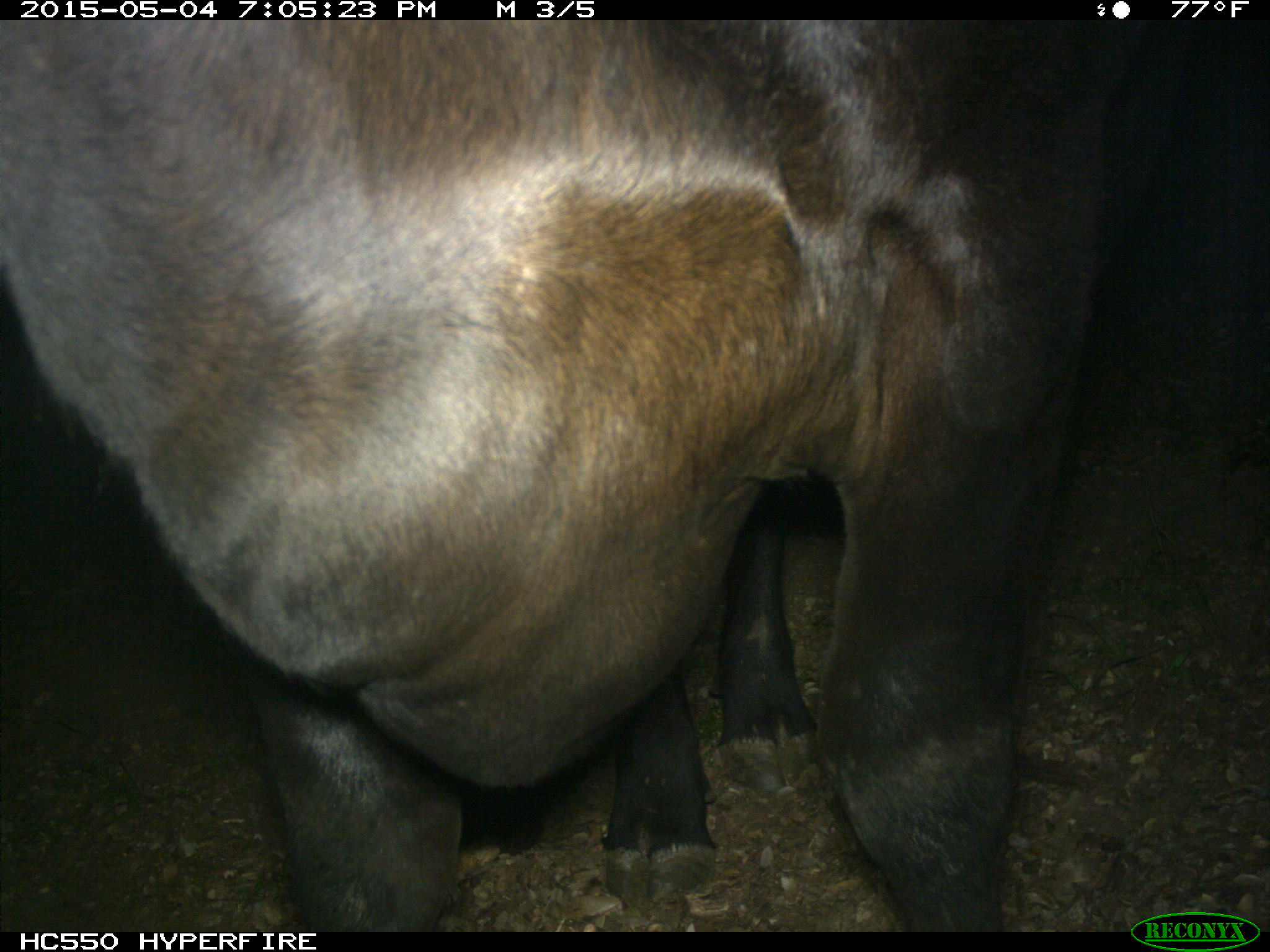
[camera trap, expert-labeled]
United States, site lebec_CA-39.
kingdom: Animalia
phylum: Chordata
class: Mammalia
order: Artiodactyla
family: Bovidae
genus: Bos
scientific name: Bos taurus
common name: domestic cow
Bos taurus (domestic cow).